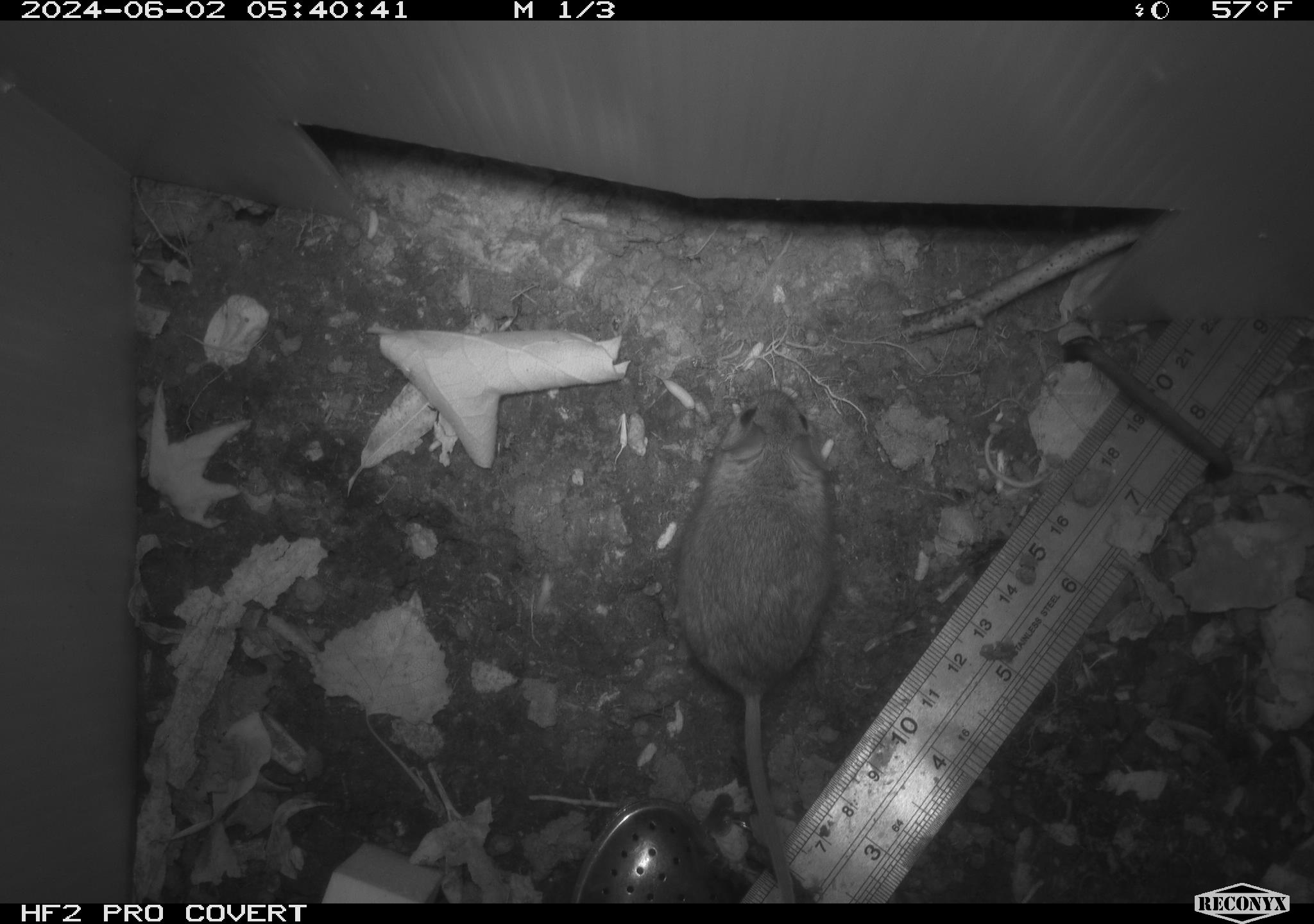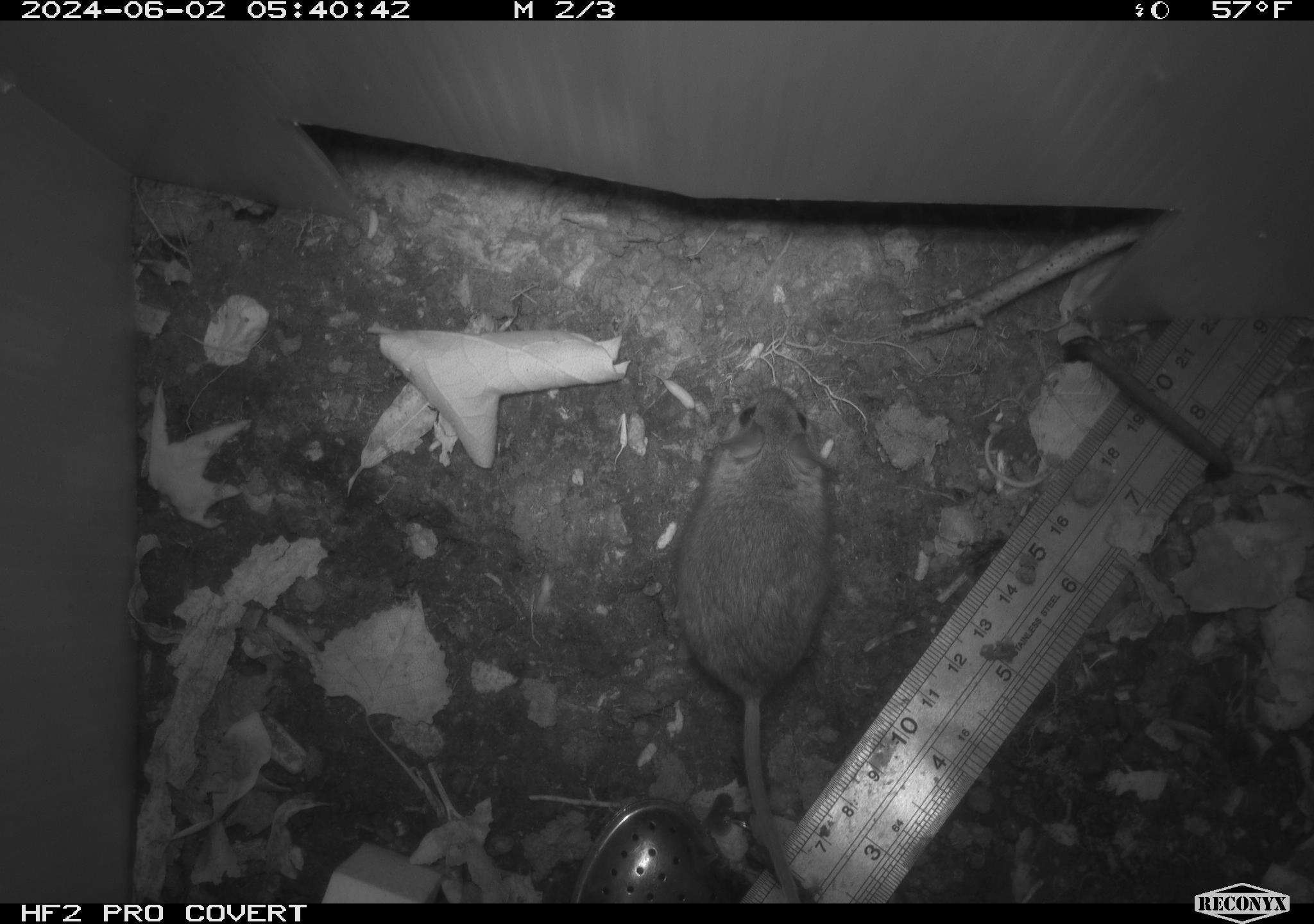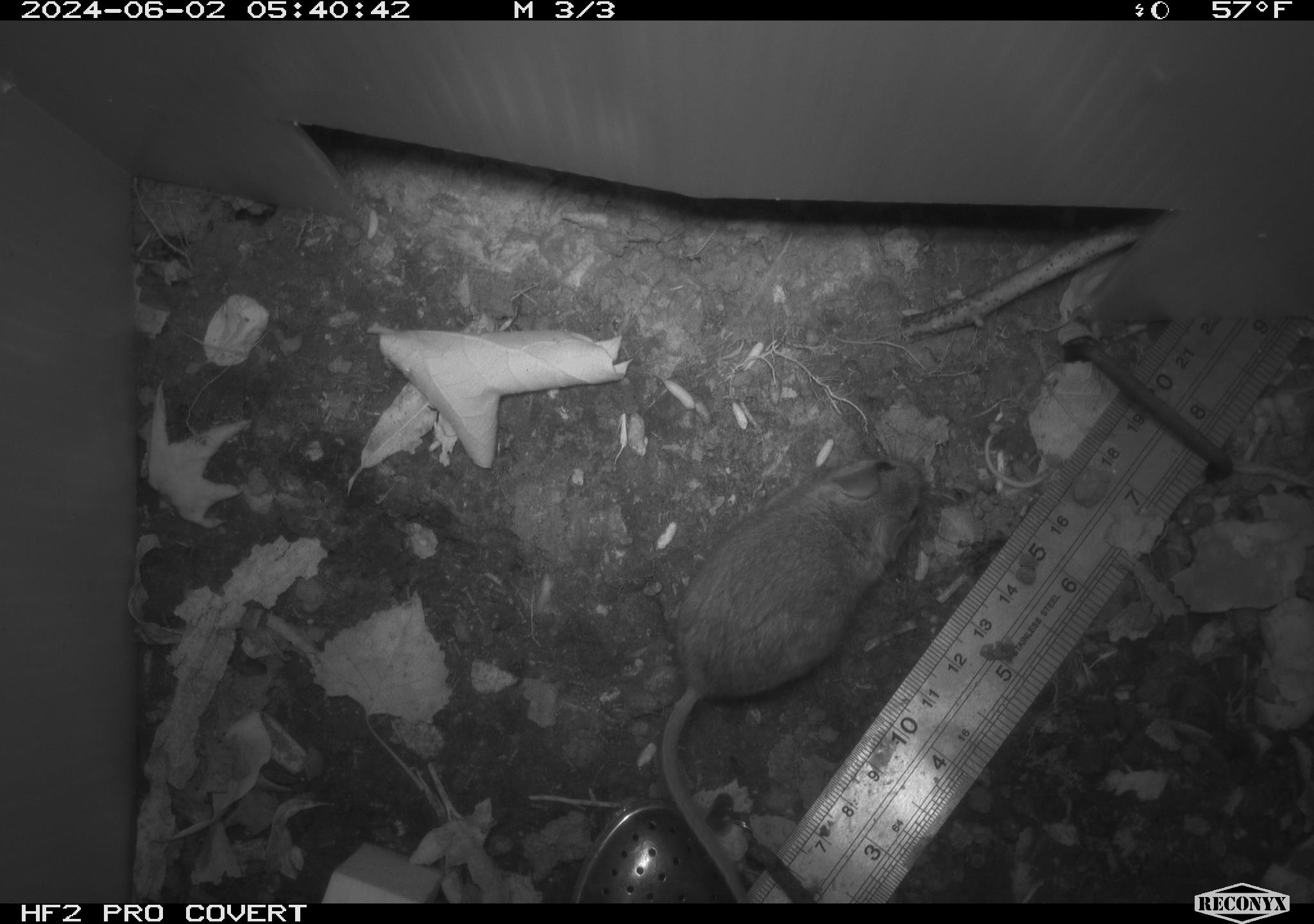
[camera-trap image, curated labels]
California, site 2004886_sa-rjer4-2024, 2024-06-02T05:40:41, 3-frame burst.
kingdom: Animalia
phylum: Chordata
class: Mammalia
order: Rodentia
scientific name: Rodentia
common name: mouse species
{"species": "mouse species (Rodentia)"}